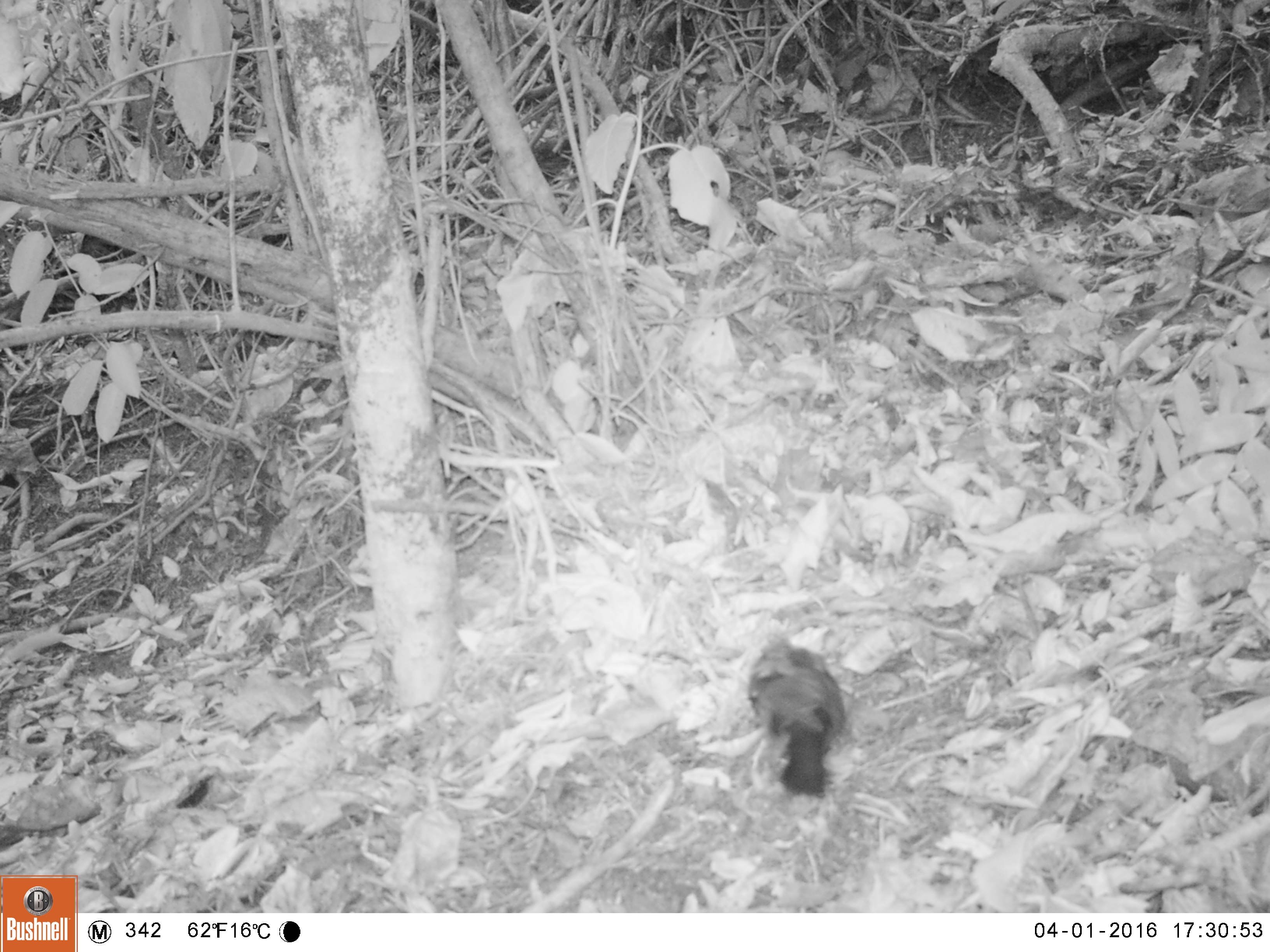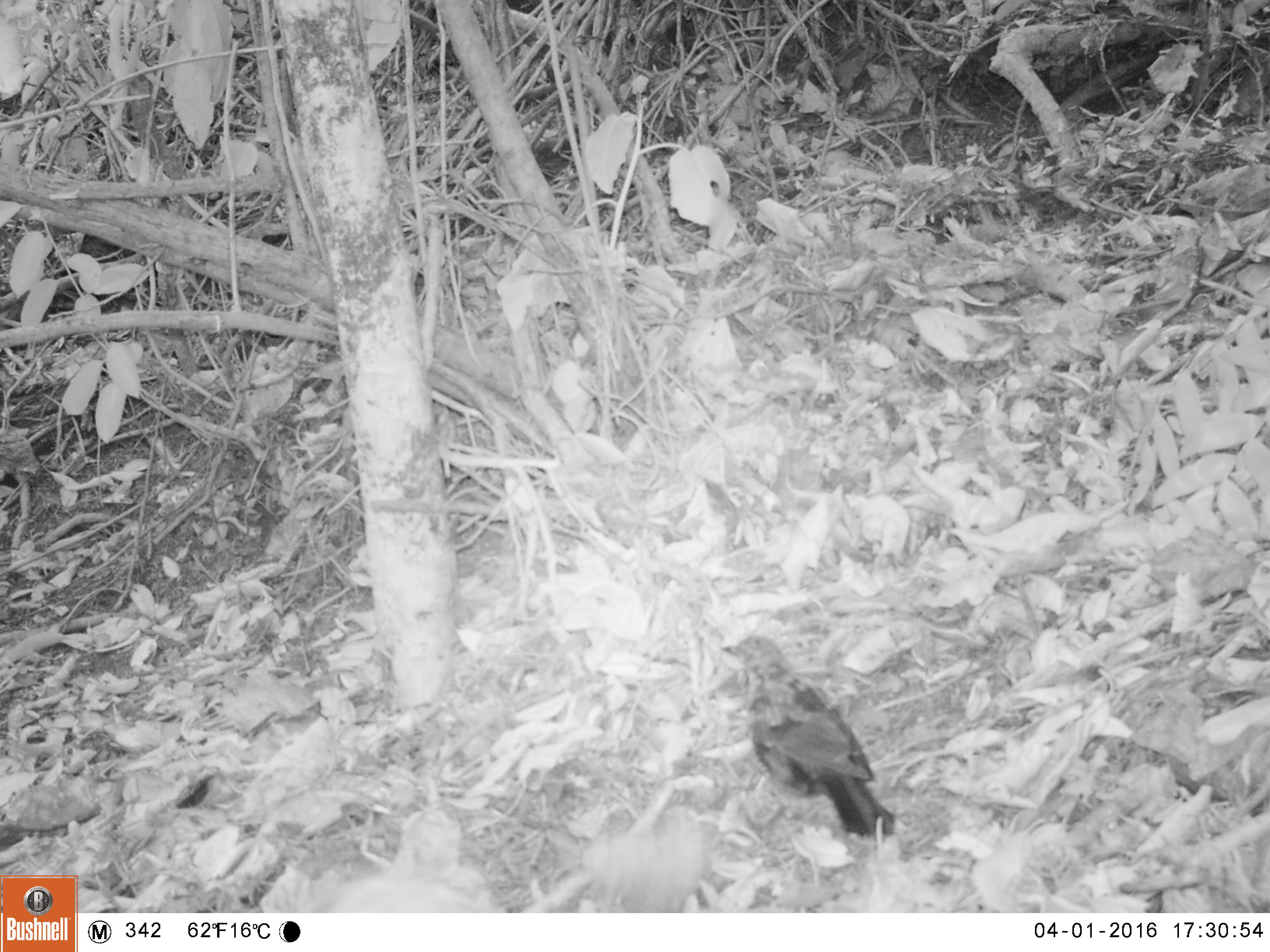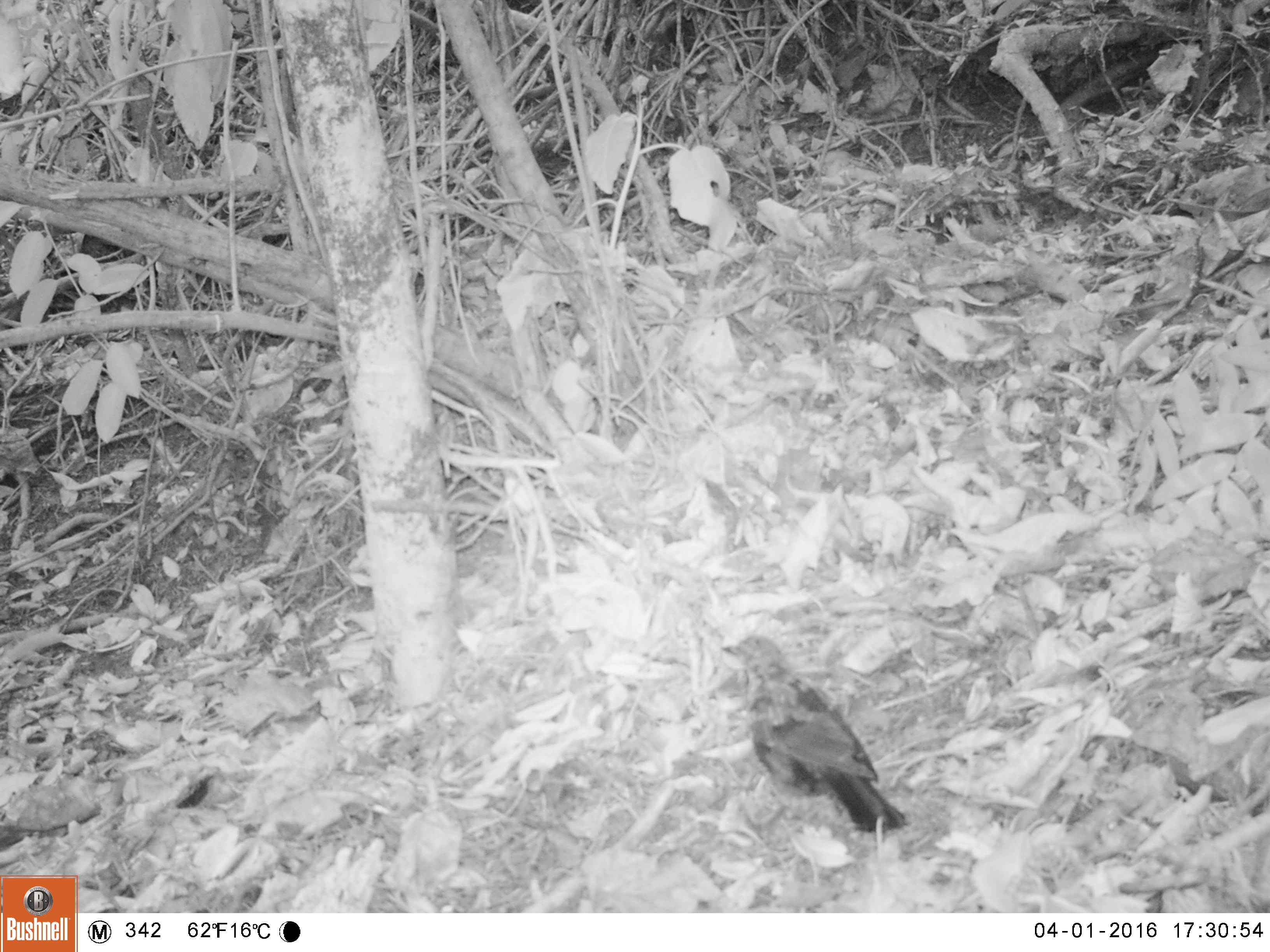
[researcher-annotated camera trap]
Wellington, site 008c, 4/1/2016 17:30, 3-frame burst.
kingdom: Animalia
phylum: Chordata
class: Aves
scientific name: Aves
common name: bird